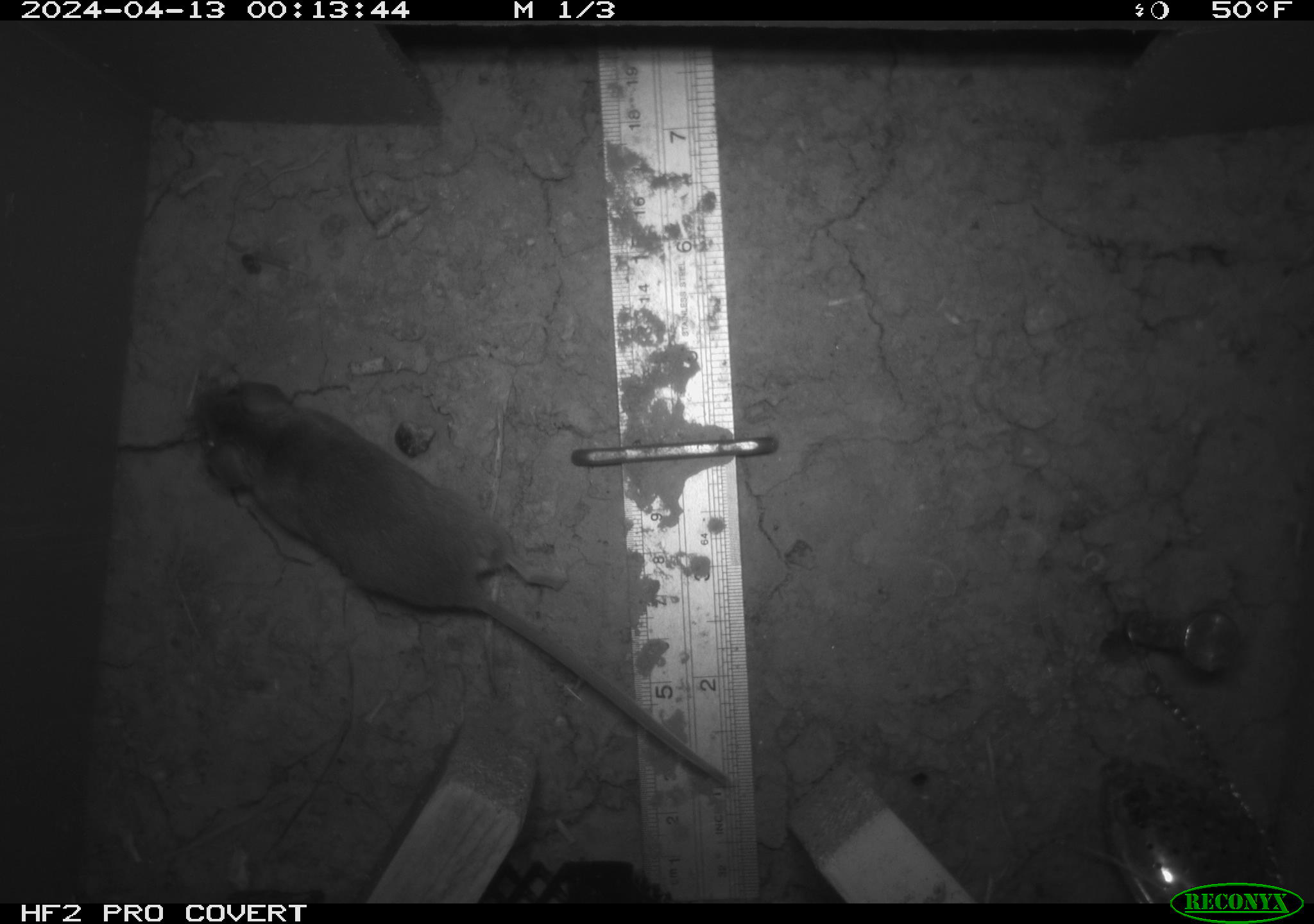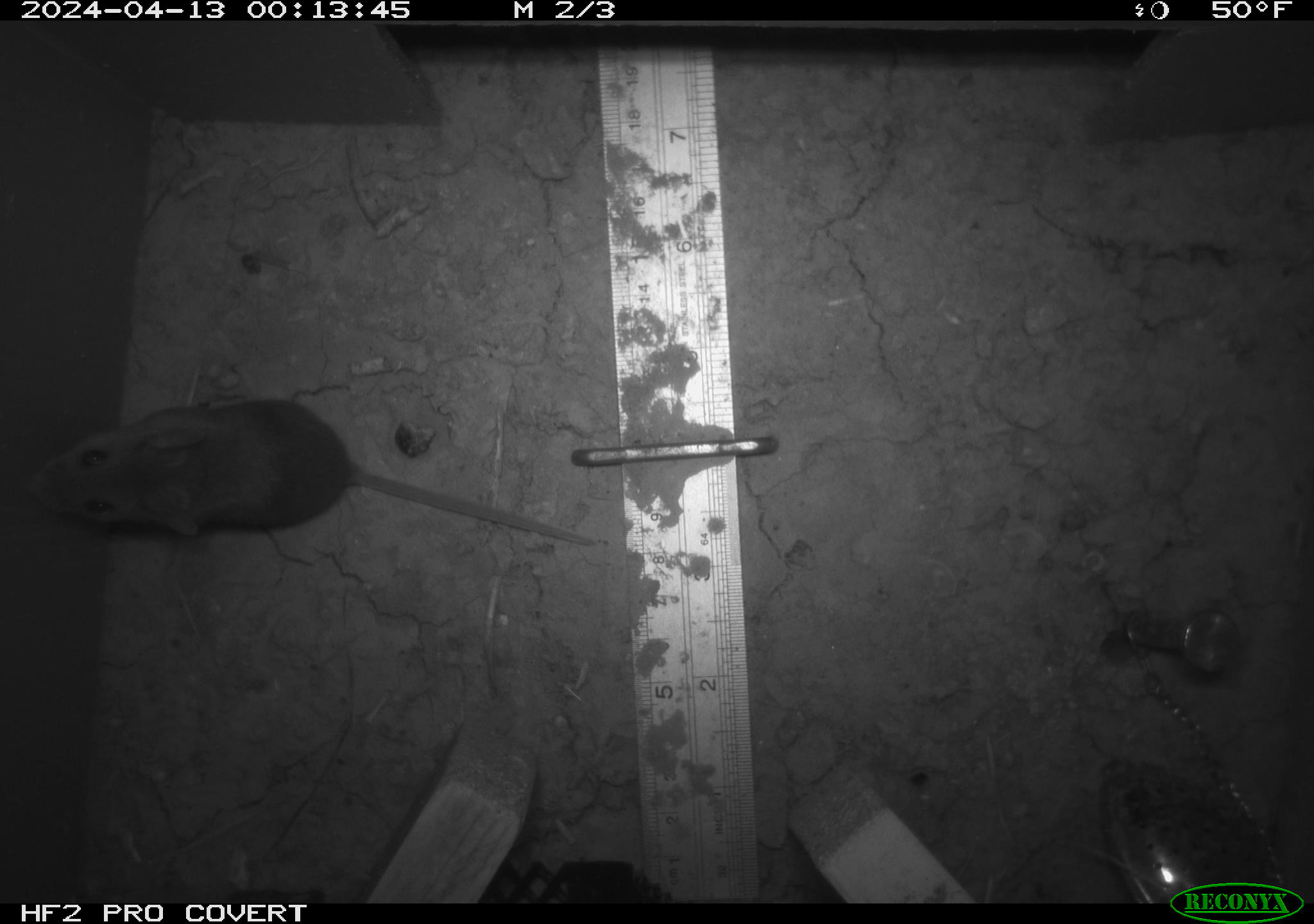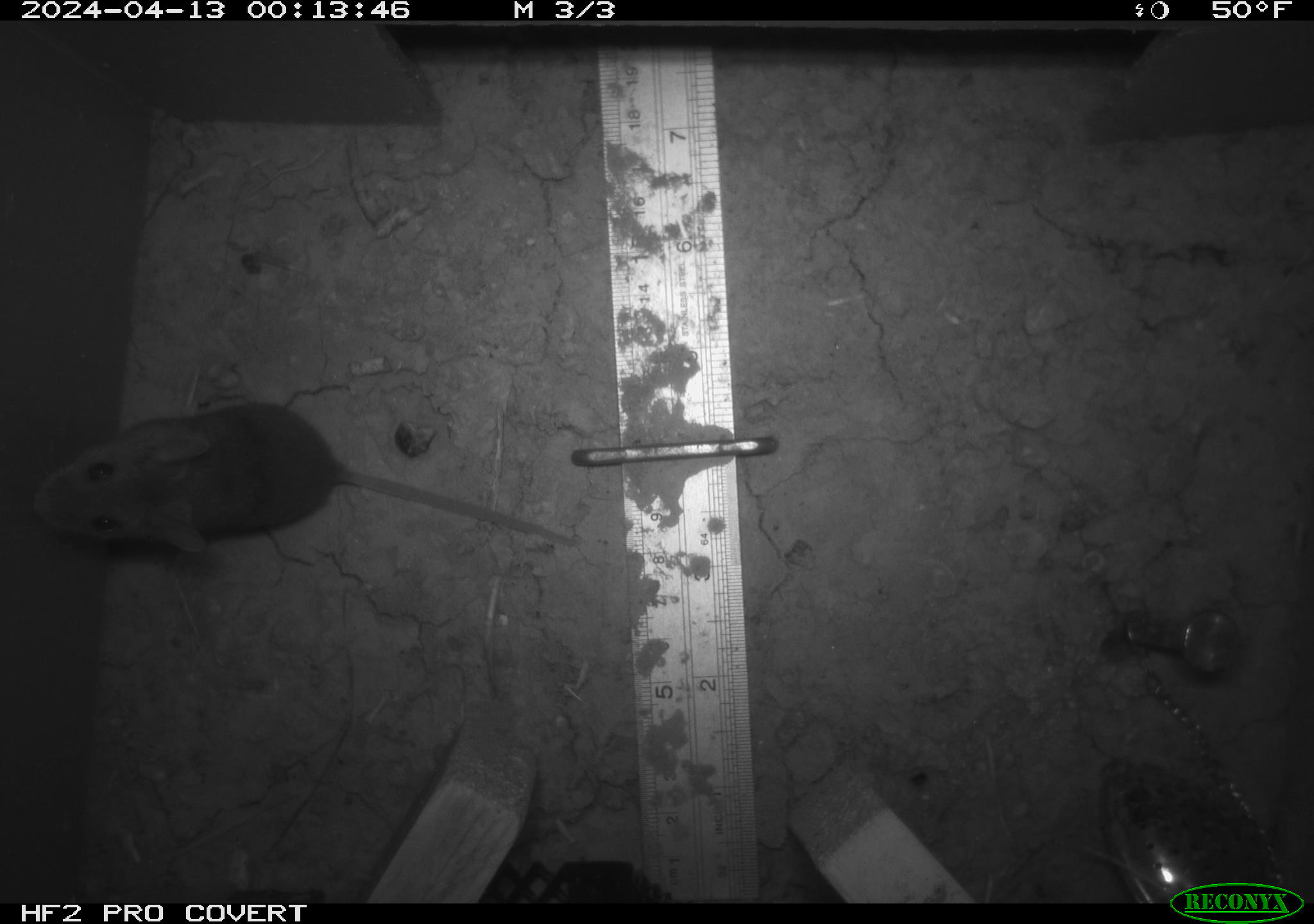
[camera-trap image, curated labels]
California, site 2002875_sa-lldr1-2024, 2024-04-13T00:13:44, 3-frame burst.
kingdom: Animalia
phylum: Chordata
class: Mammalia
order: Rodentia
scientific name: Rodentia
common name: mouse species